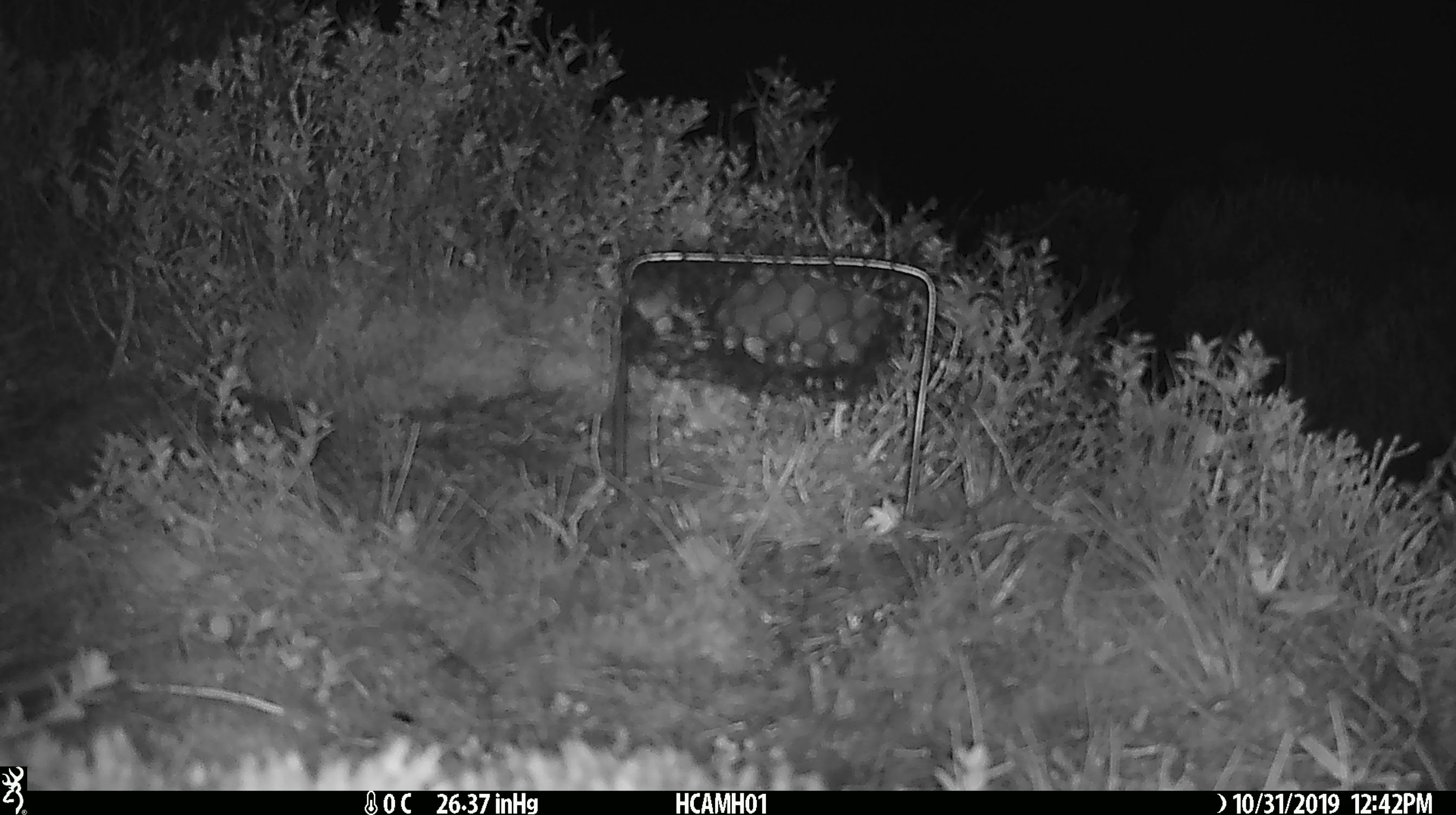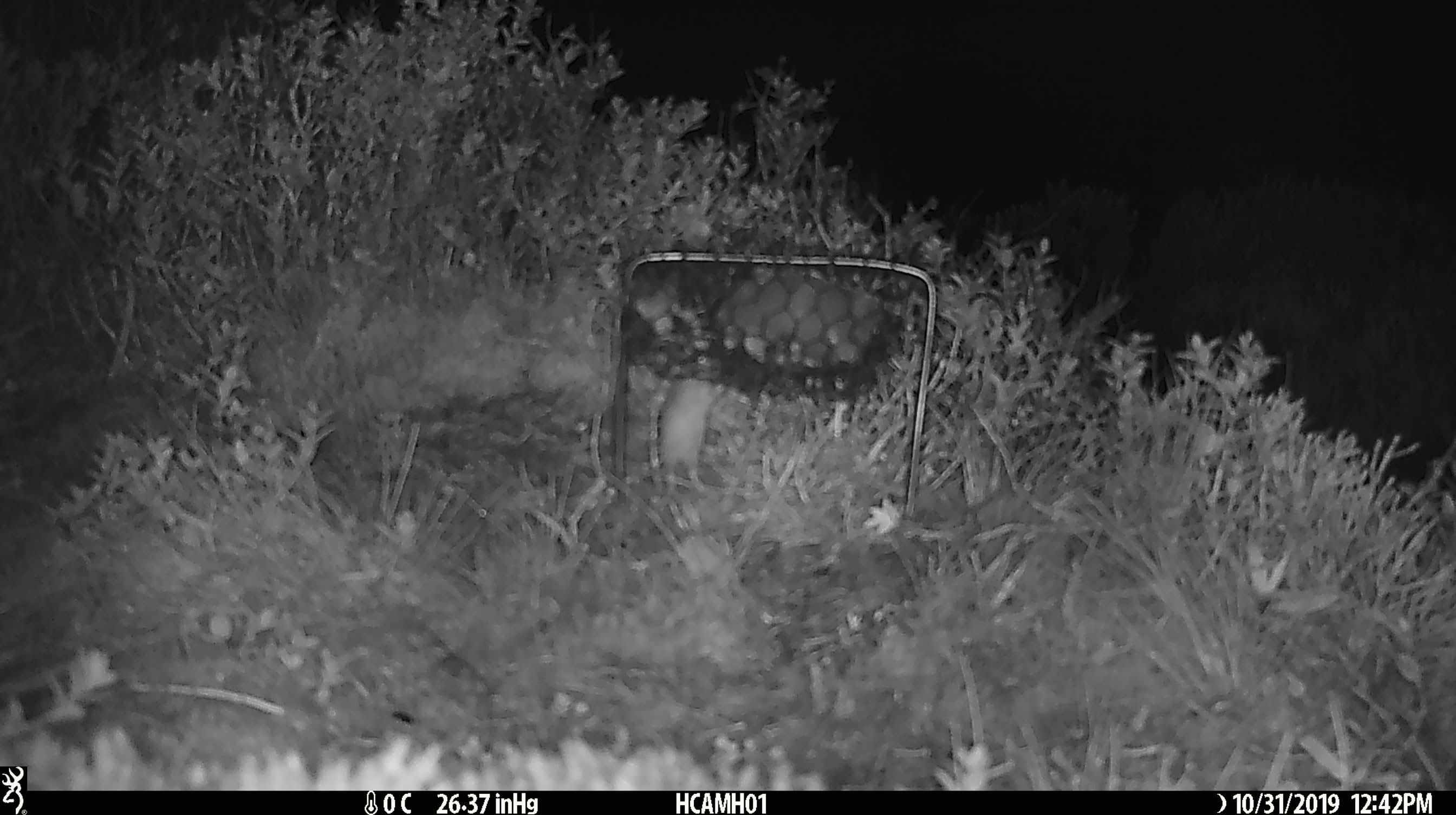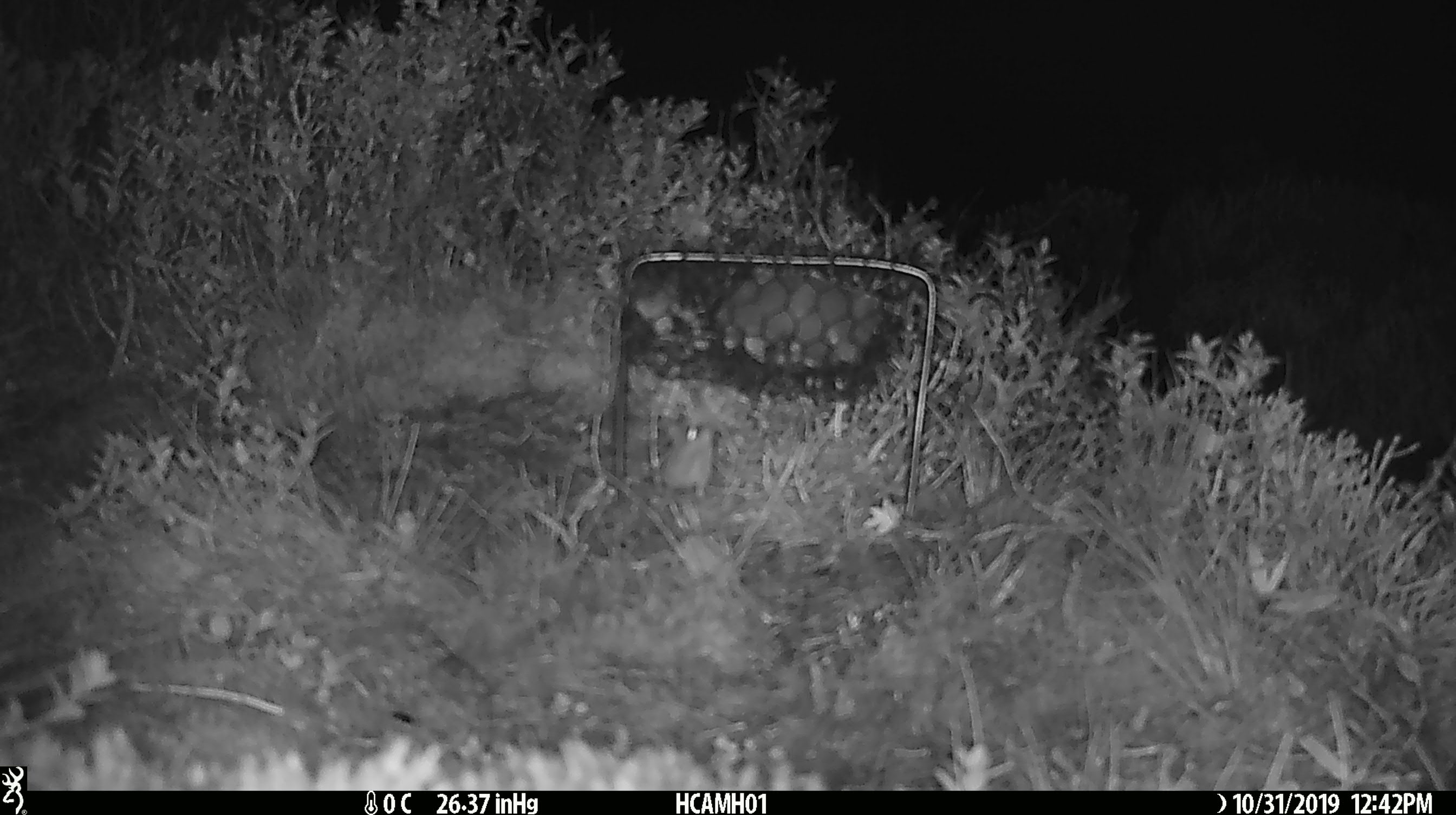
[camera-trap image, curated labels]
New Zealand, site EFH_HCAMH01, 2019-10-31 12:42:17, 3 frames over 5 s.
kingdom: Animalia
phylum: Chordata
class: Mammalia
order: Rodentia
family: Muridae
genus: Mus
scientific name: Mus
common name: mouse